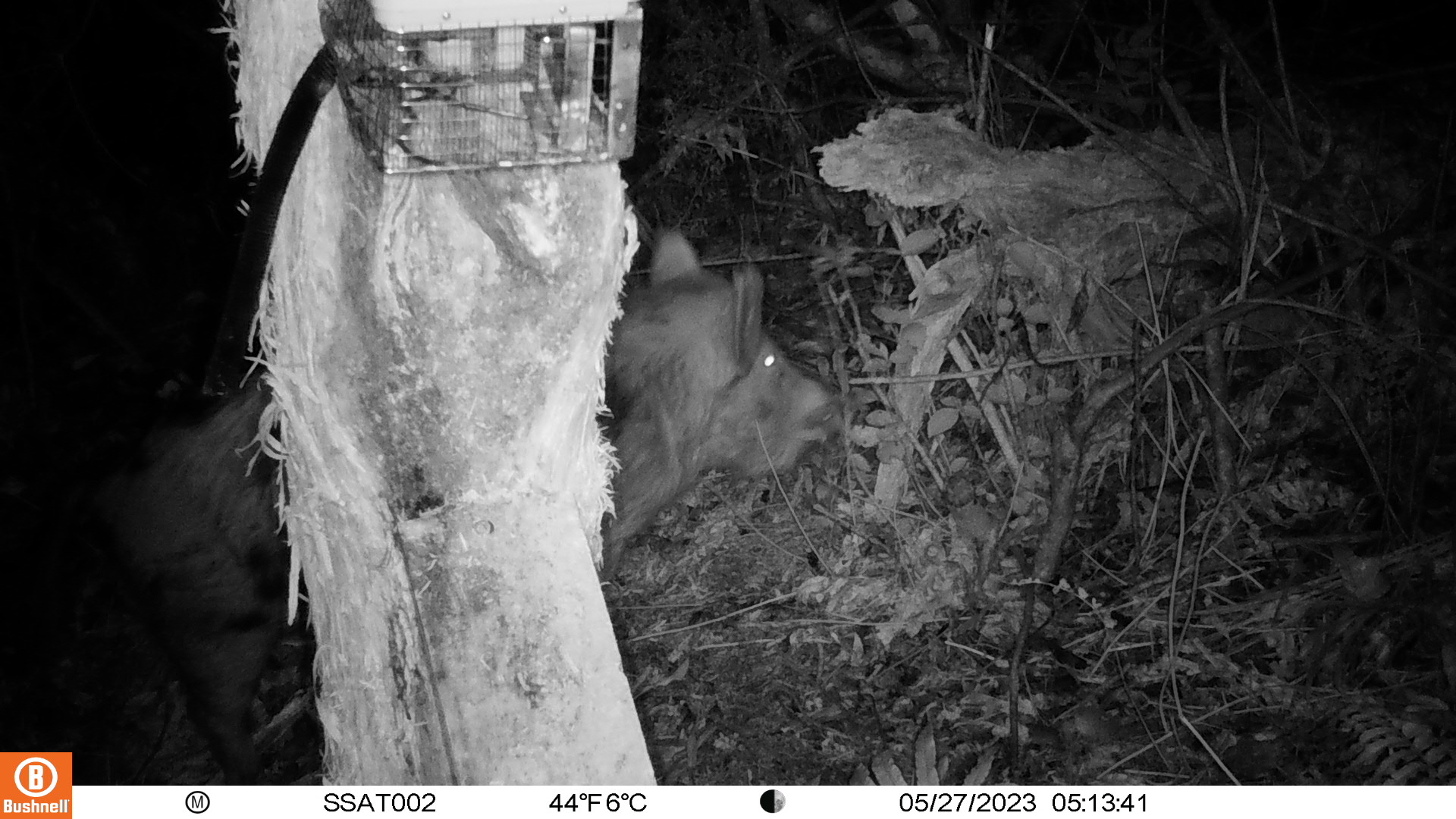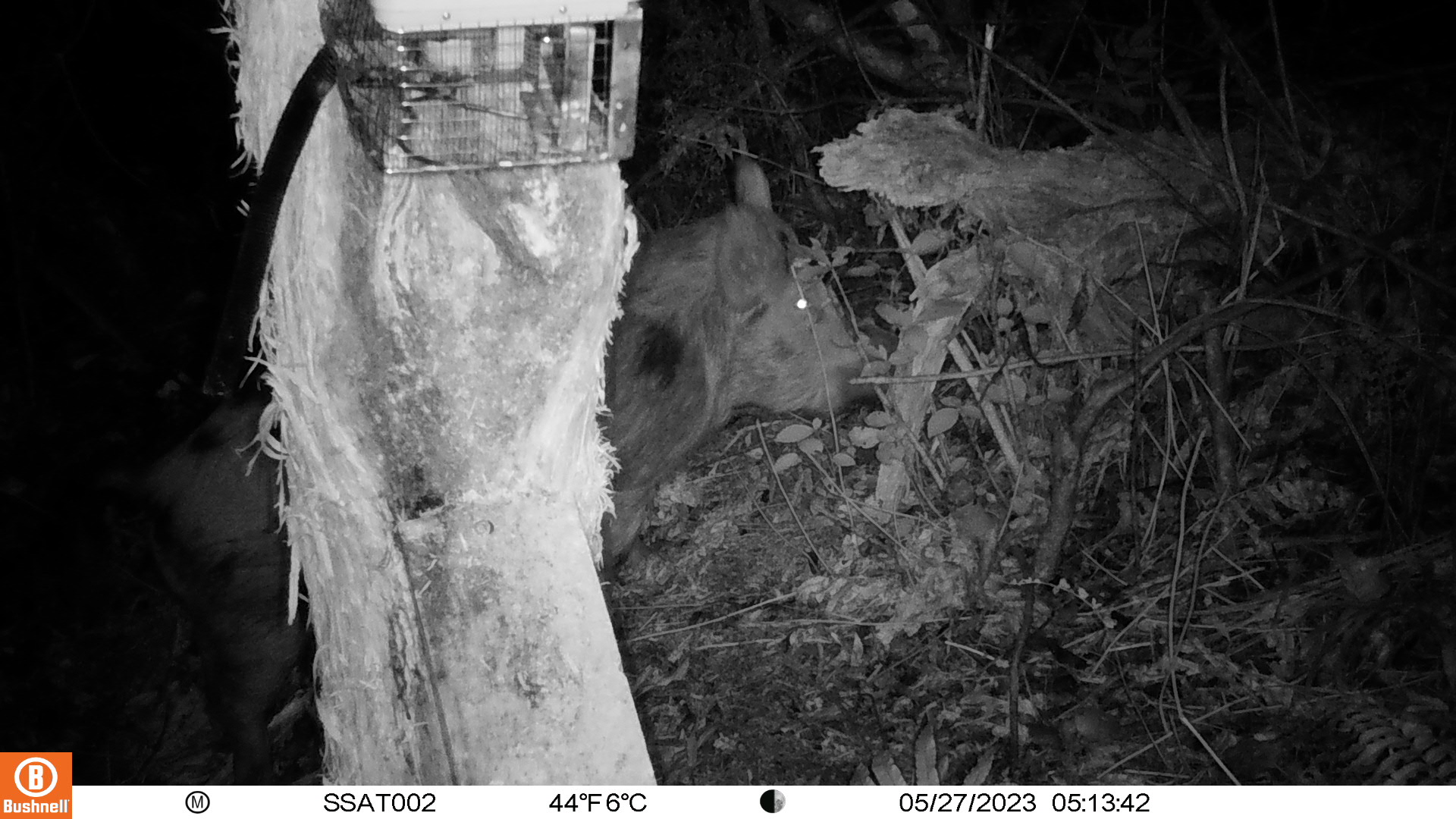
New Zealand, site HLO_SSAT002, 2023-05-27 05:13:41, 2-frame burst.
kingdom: Animalia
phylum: Chordata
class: Mammalia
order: Artiodactyla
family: Suidae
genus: Sus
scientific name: Sus scrofa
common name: pig